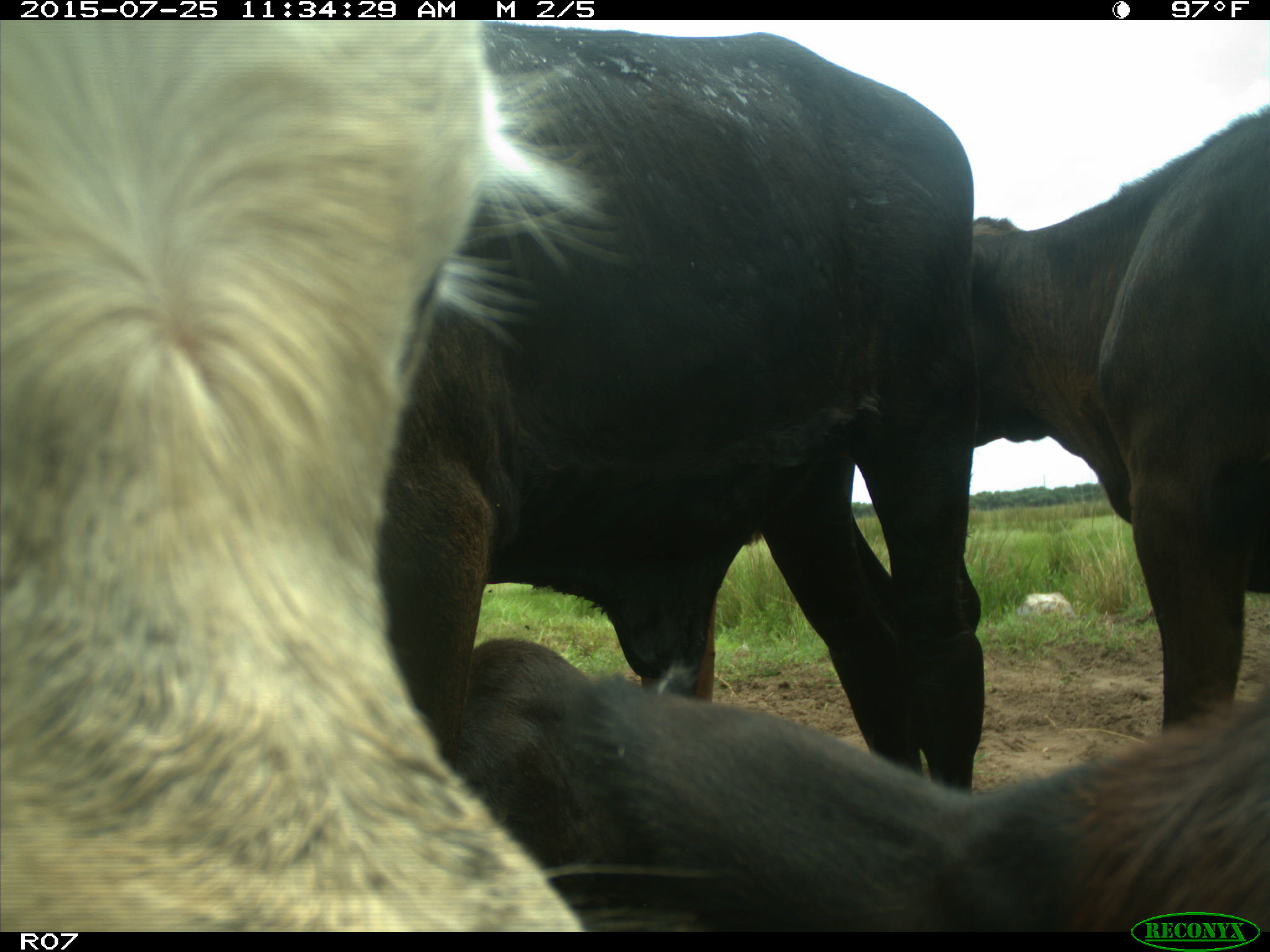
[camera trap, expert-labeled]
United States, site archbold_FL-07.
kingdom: Animalia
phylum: Chordata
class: Mammalia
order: Artiodactyla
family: Bovidae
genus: Bos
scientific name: Bos taurus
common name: domestic cow